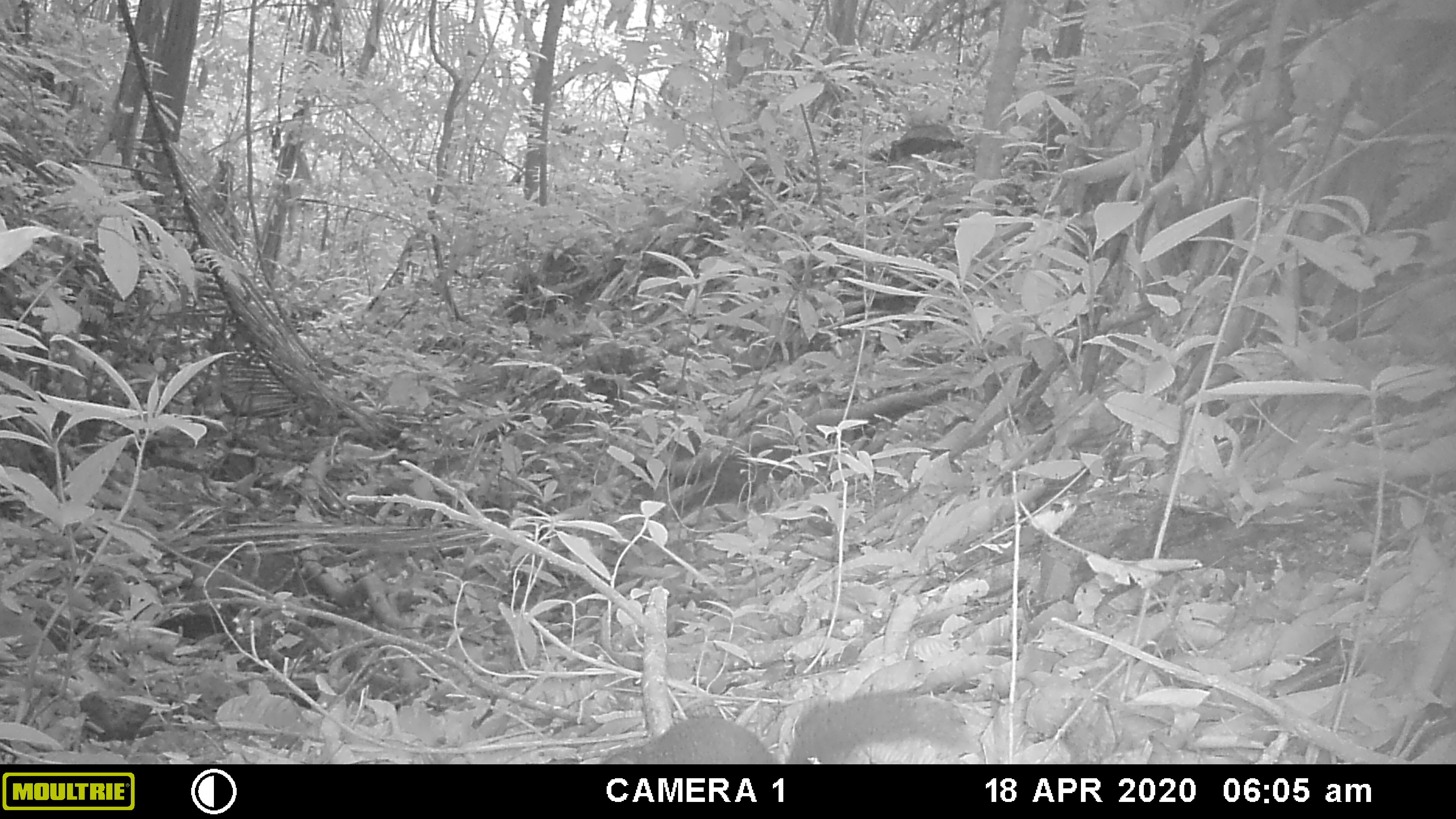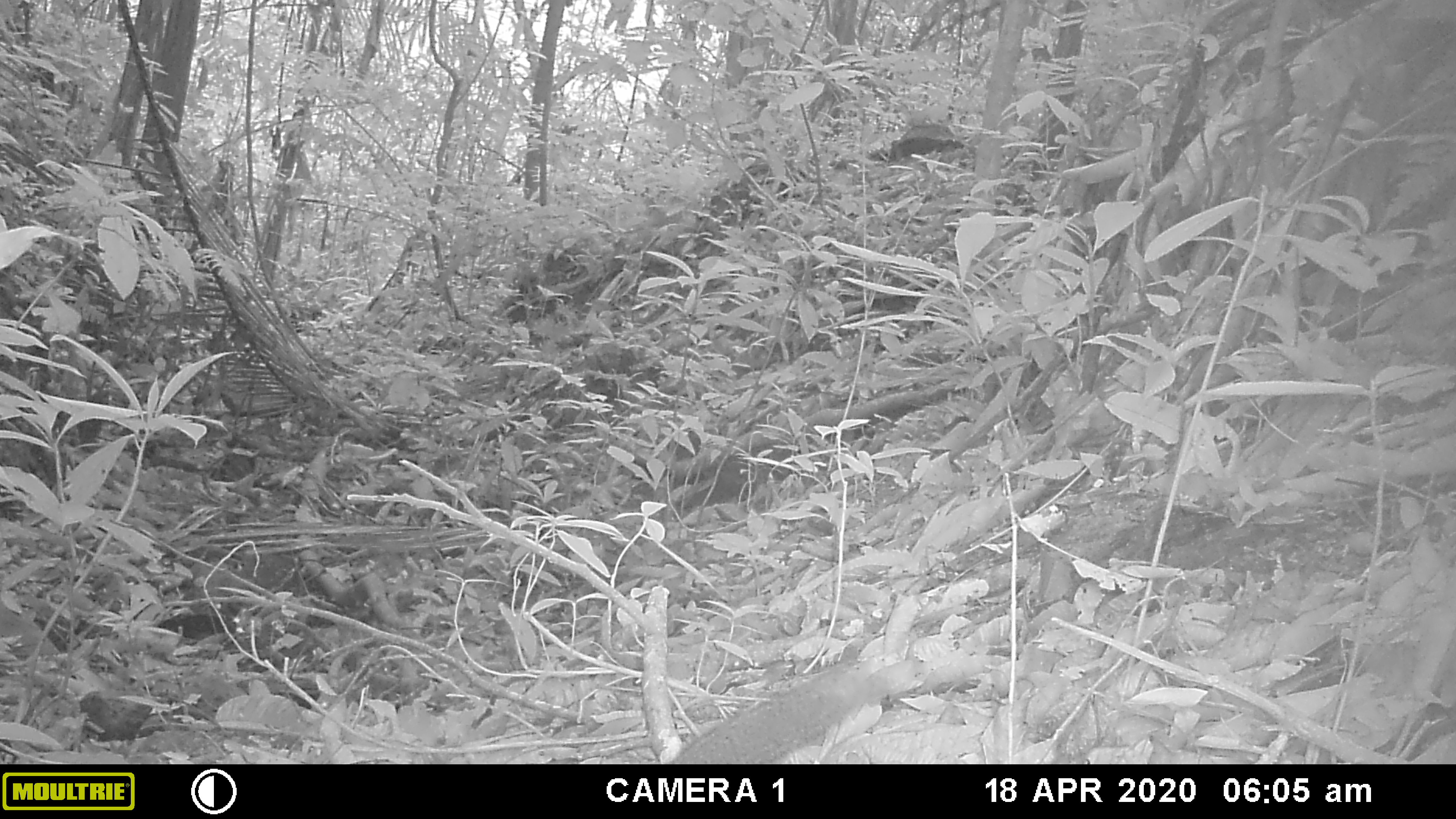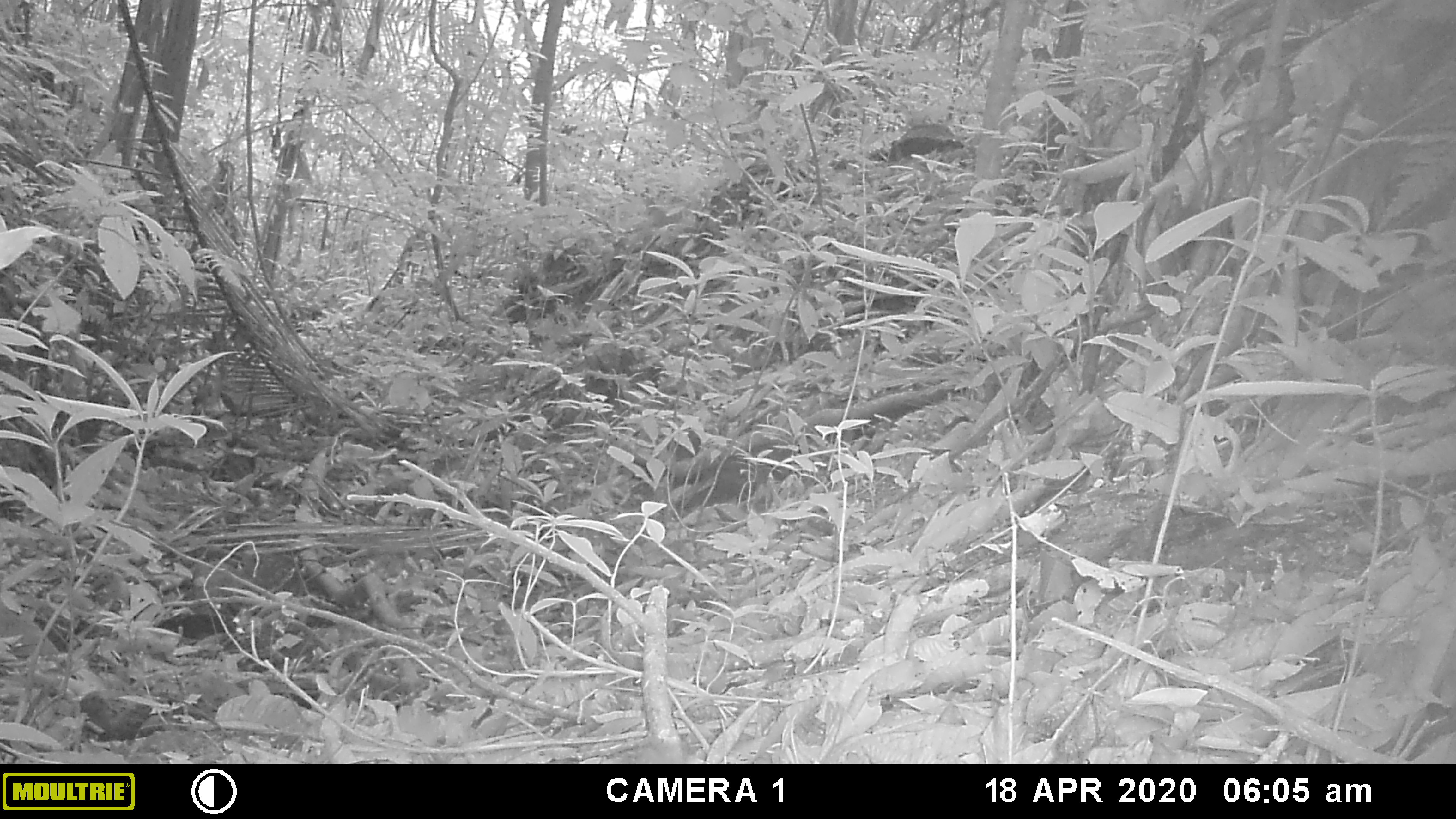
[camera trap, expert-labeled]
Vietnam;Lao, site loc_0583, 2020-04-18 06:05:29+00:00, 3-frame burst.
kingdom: Animalia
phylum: Chordata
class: Mammalia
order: Rodentia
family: Sciuridae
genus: Dremomys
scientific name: Dremomys rufigenis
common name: red-cheeked squirrel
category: red cheeked squirrel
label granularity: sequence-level